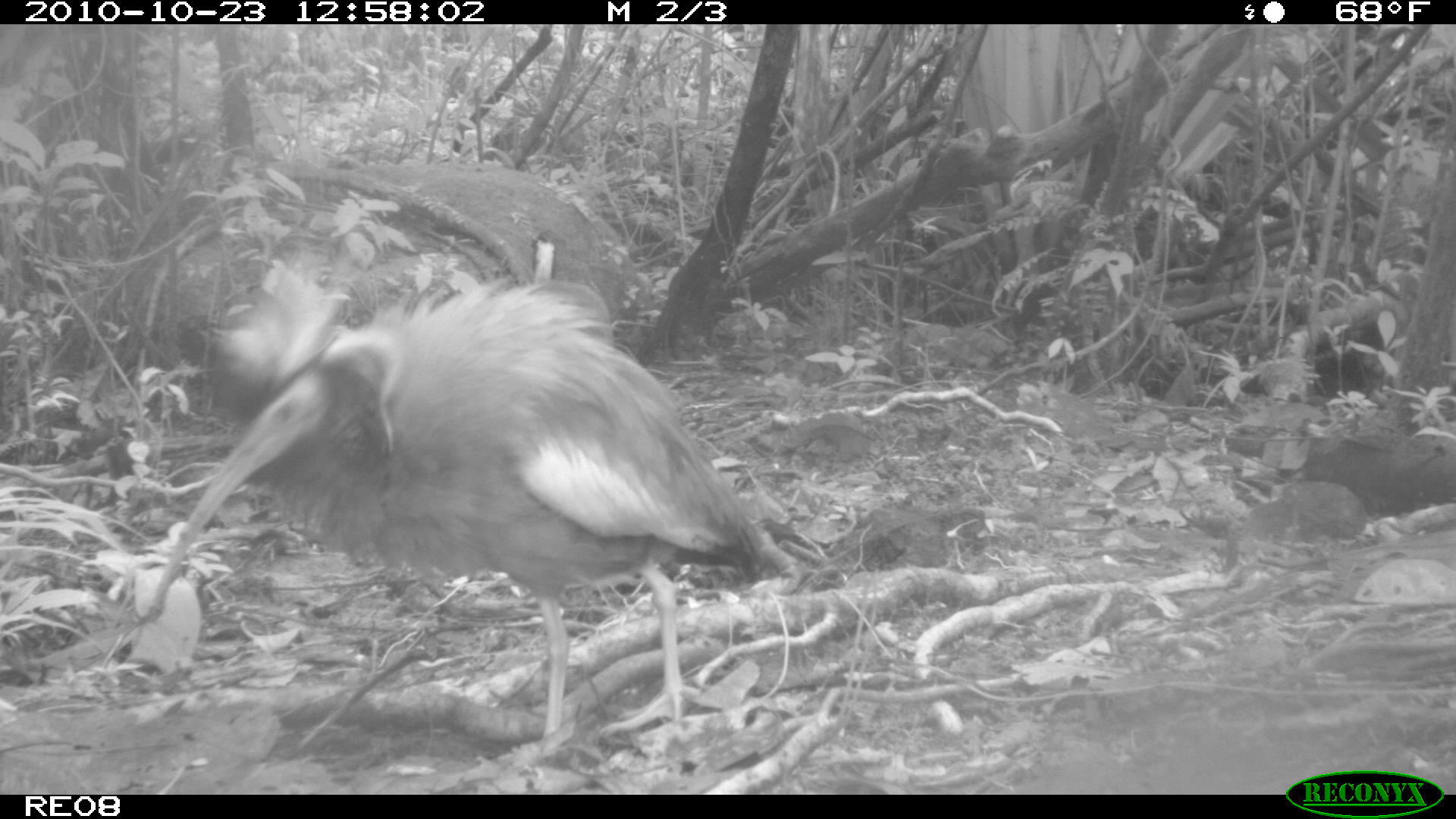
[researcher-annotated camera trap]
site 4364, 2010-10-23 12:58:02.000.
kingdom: Animalia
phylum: Chordata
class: Aves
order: Pelecaniformes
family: Threskiornithidae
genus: Lophotibis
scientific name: Lophotibis cristata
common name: madagascan ibis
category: lophotibis cristataa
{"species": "lophotibis cristataa (madagascan ibis) (Lophotibis cristata)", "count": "1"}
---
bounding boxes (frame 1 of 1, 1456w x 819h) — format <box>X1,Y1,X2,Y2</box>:
lophotibis cristataa: <box>141,263,791,761</box>